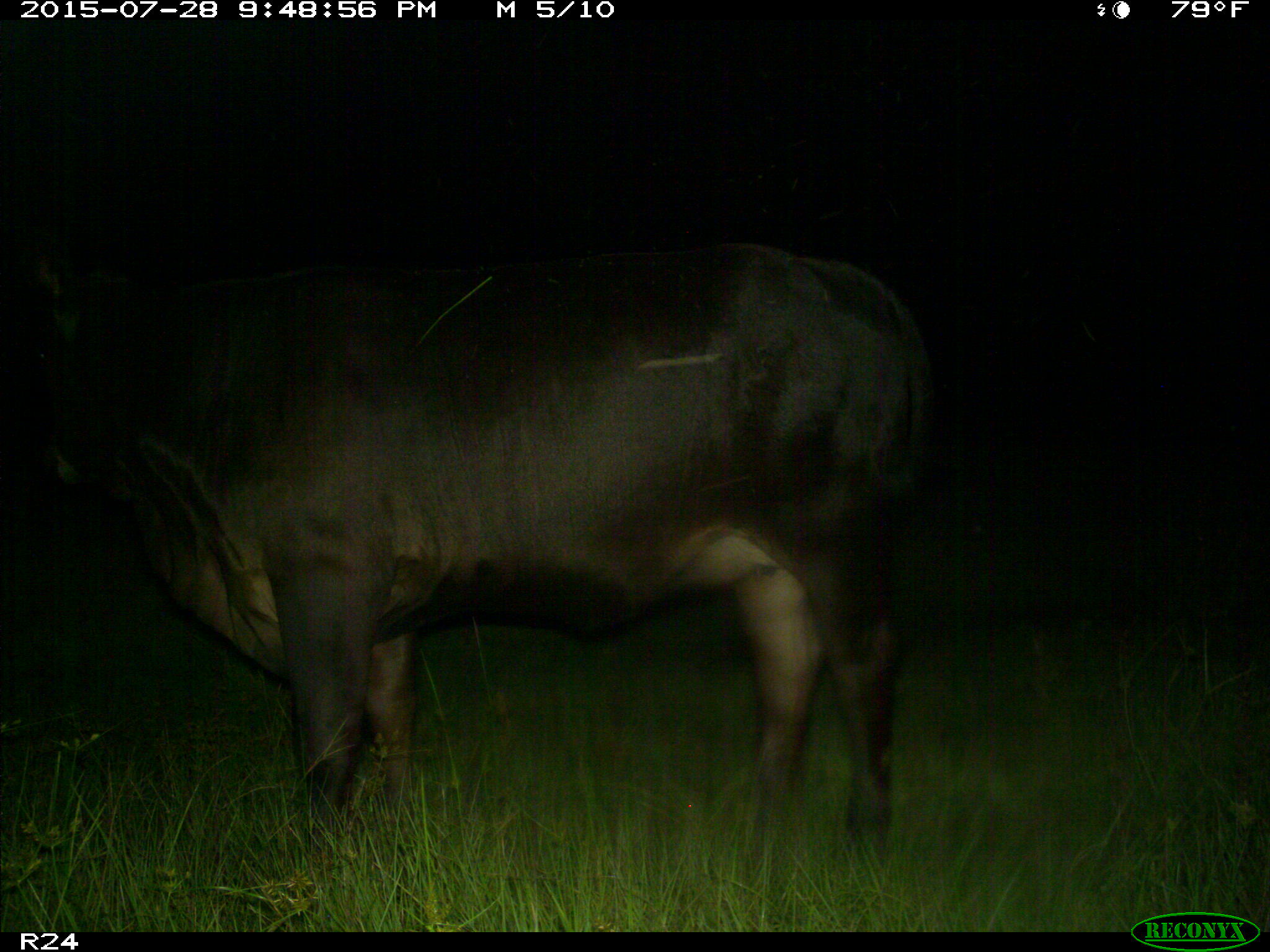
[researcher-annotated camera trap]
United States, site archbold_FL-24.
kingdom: Animalia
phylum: Chordata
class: Mammalia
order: Artiodactyla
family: Bovidae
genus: Bos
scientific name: Bos taurus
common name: domestic cow